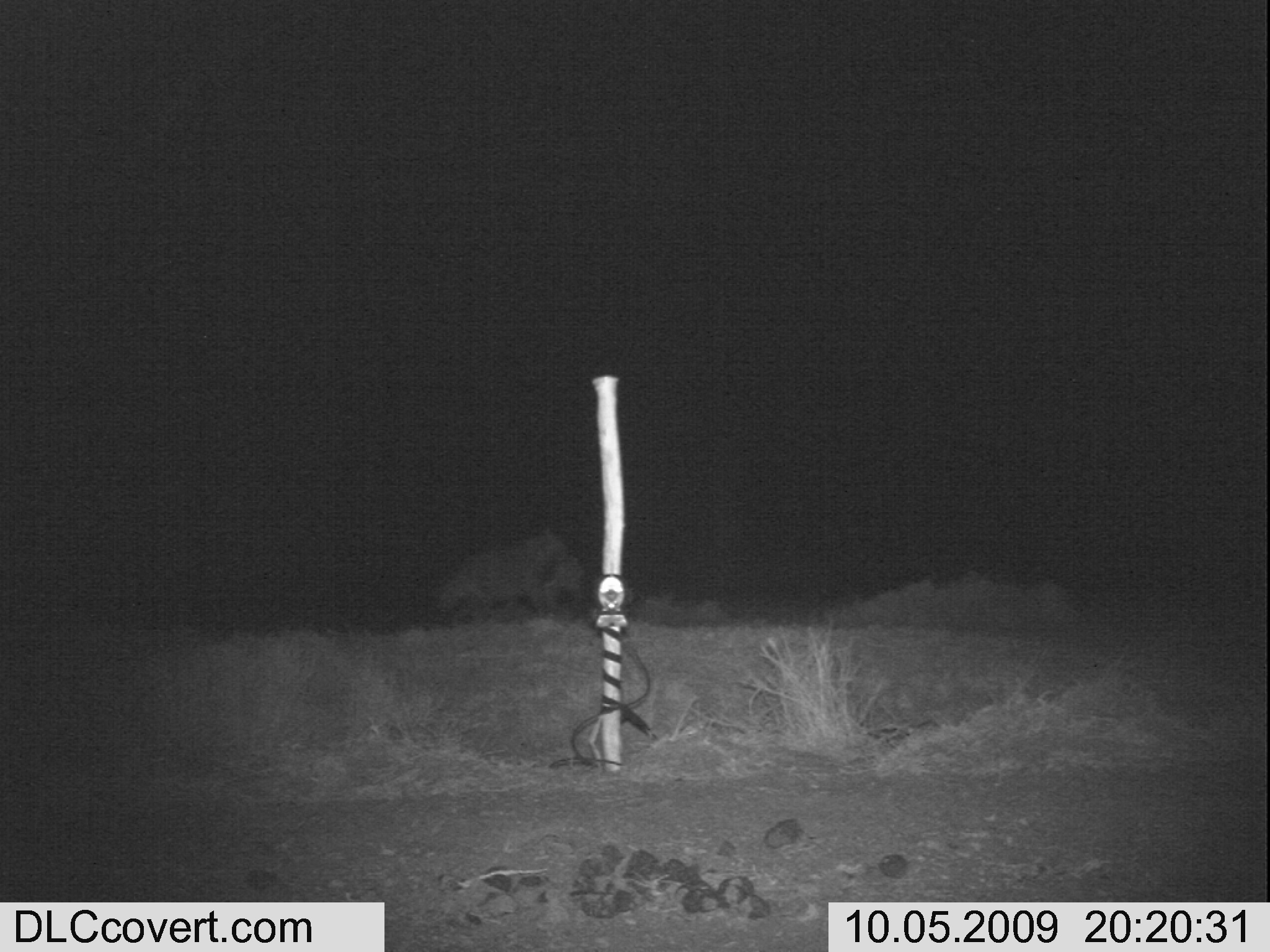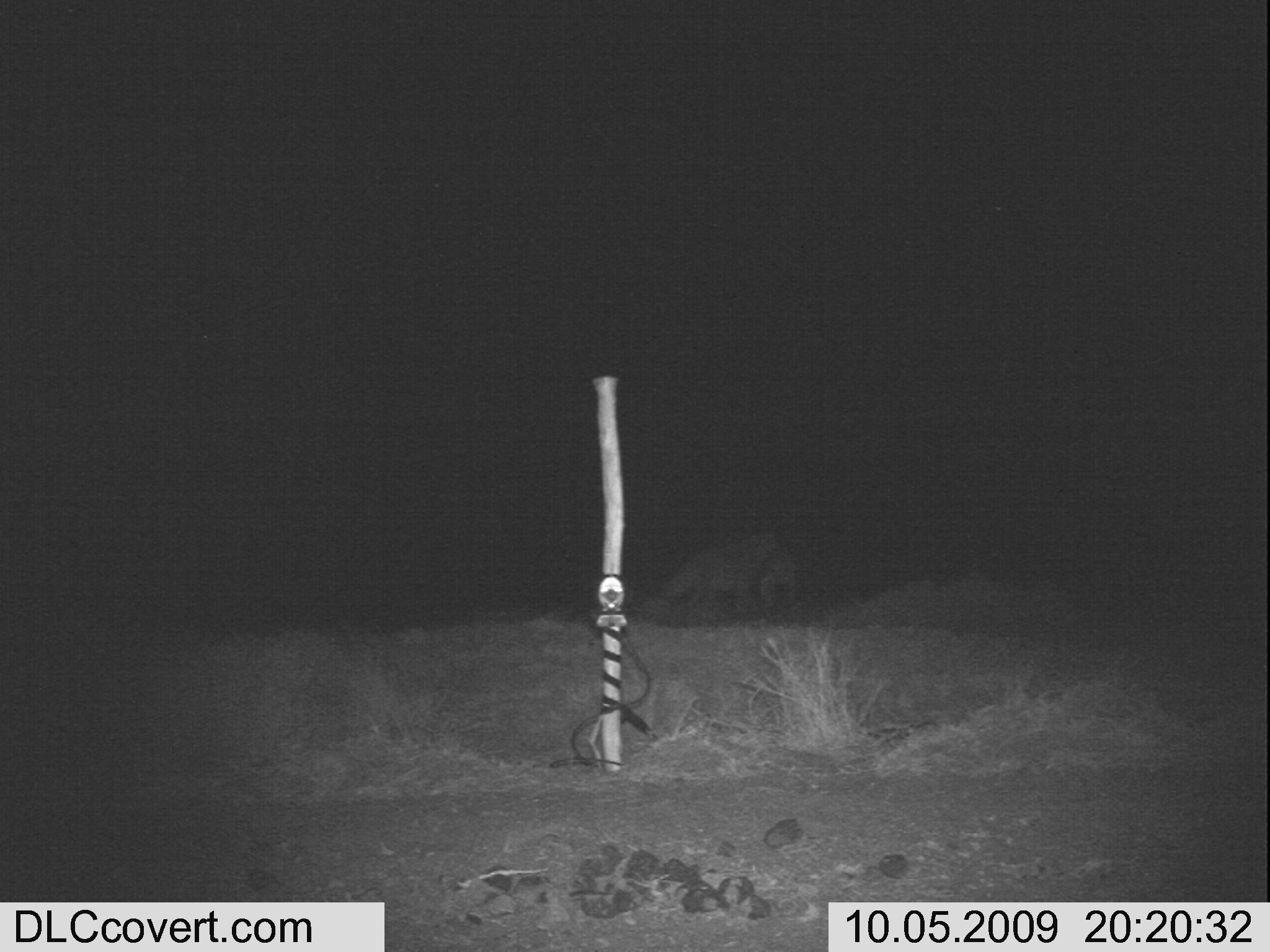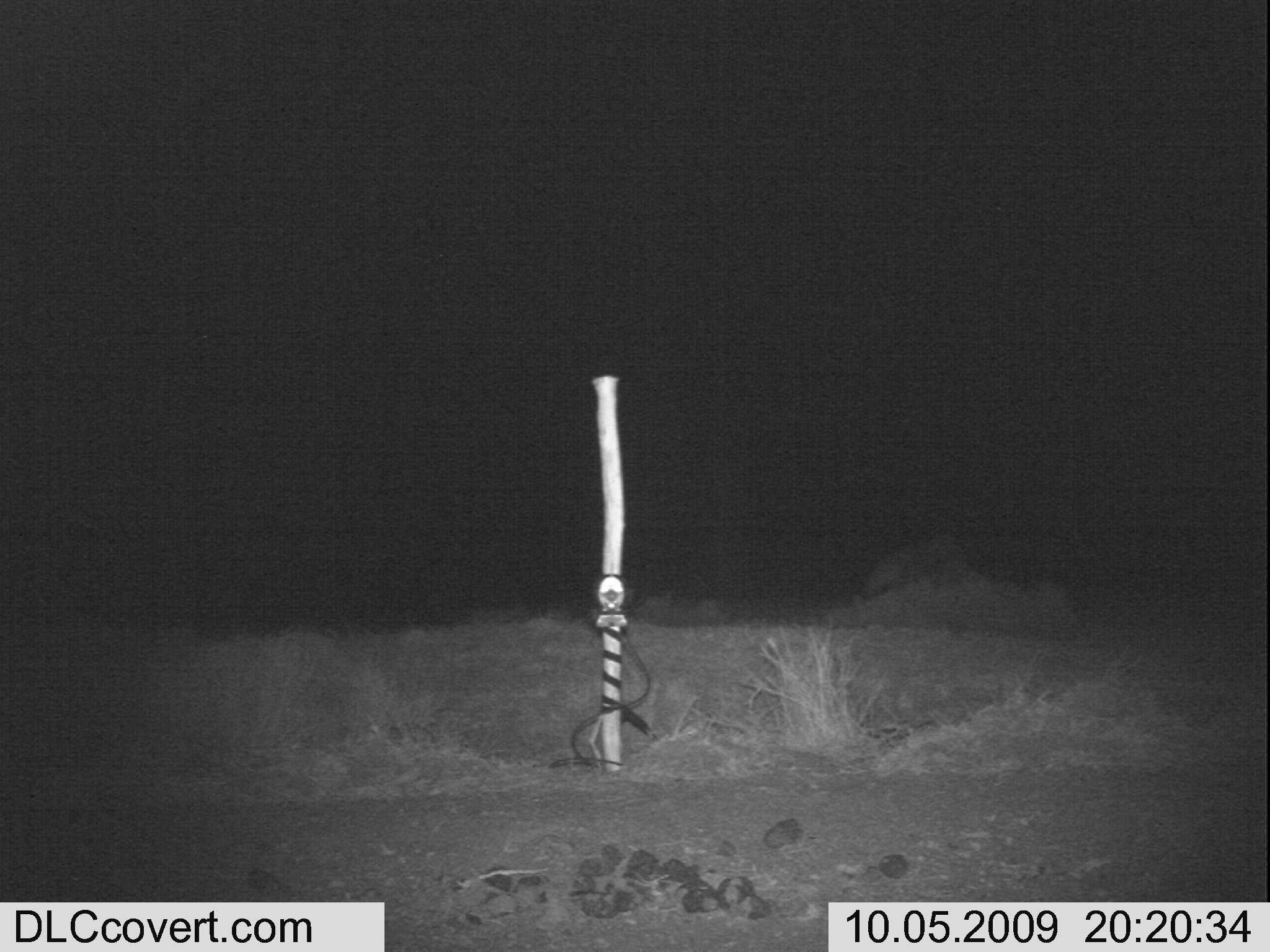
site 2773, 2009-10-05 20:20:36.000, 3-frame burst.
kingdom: Animalia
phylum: Chordata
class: Mammalia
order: Carnivora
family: Hyaenidae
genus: Hyaena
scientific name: Hyaena hyaena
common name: striped hyena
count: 1